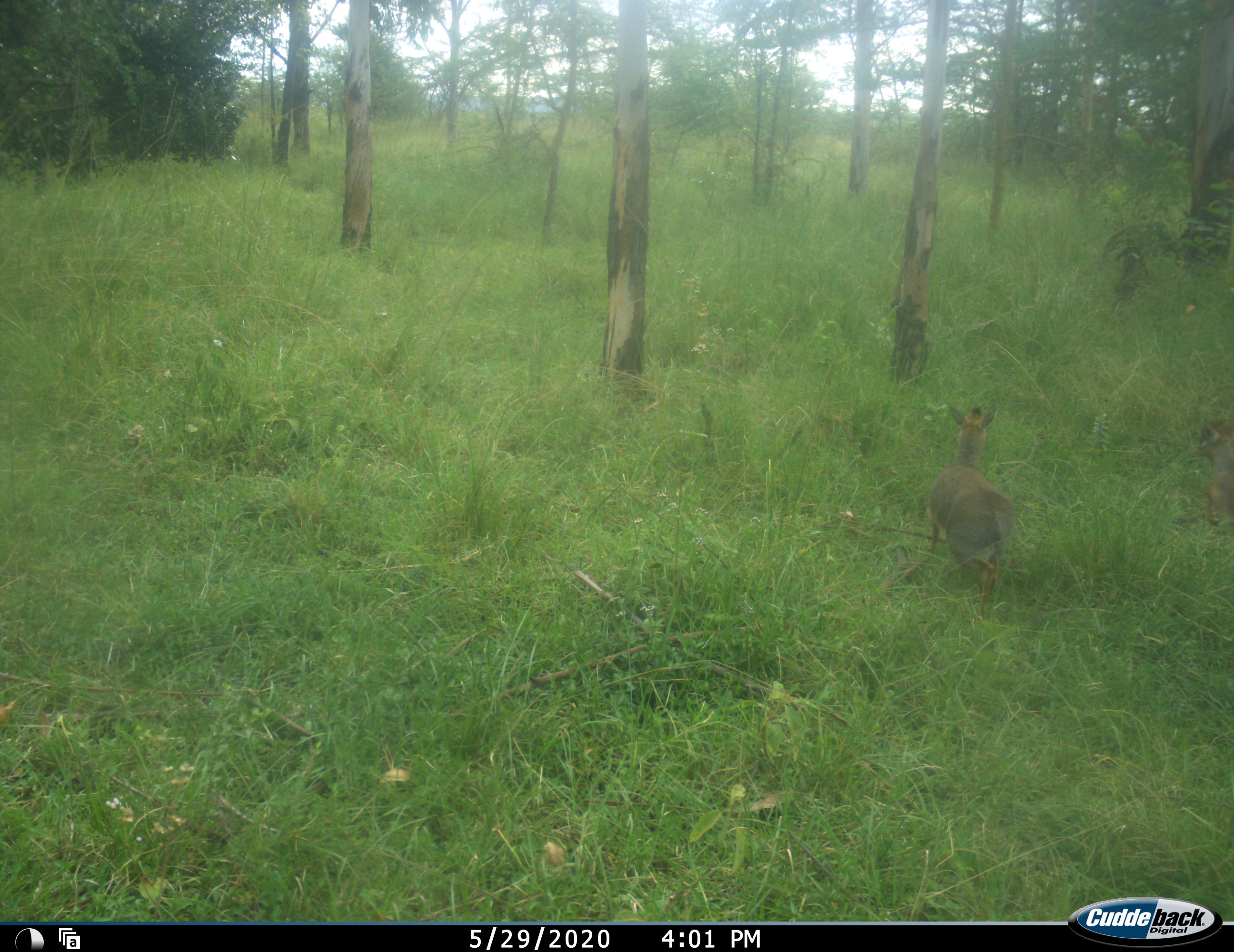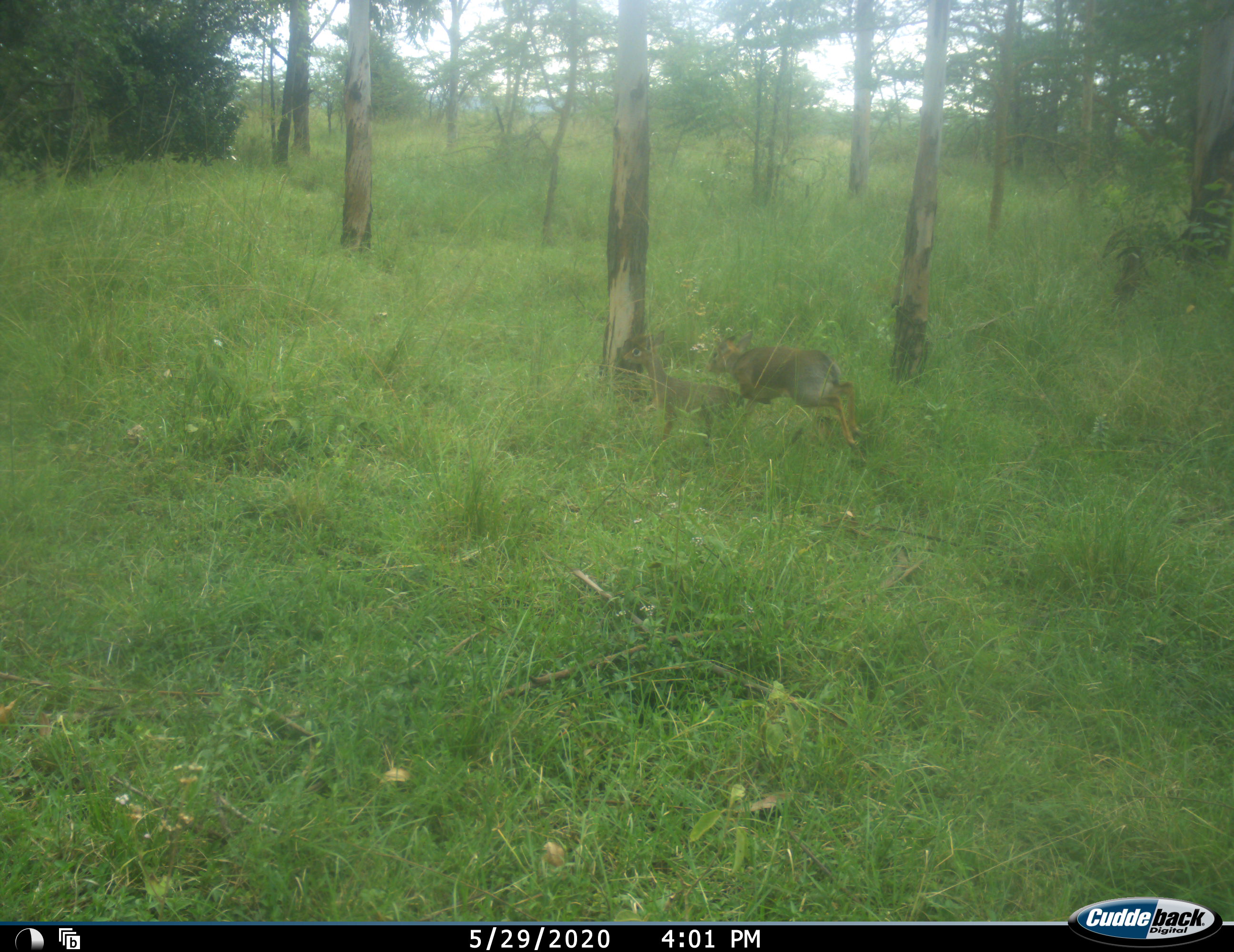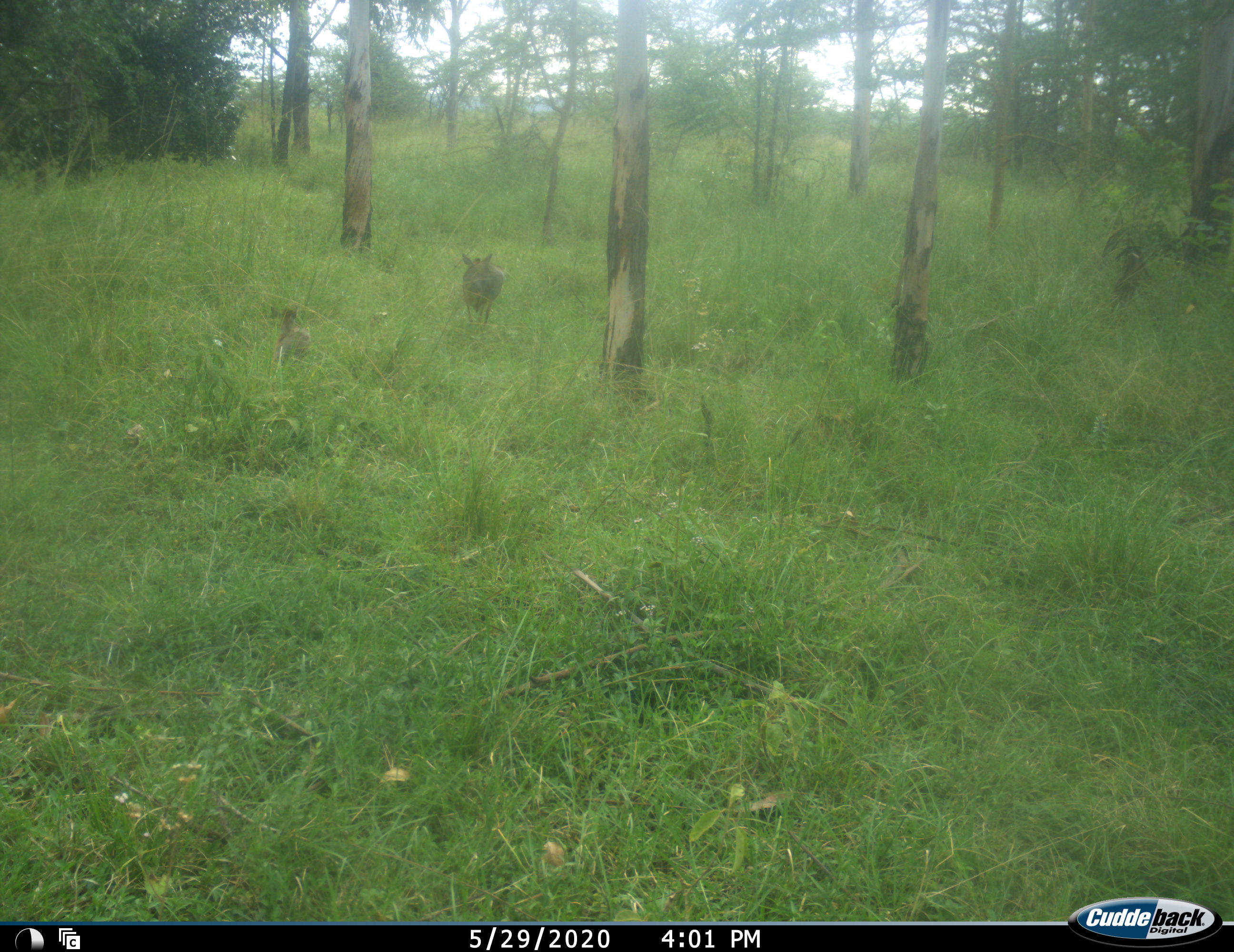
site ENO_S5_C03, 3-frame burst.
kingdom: Animalia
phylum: Chordata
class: Mammalia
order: Artiodactyla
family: Bovidae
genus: Madoqua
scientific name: Madoqua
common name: dik-dik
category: dikdik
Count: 2.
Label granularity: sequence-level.